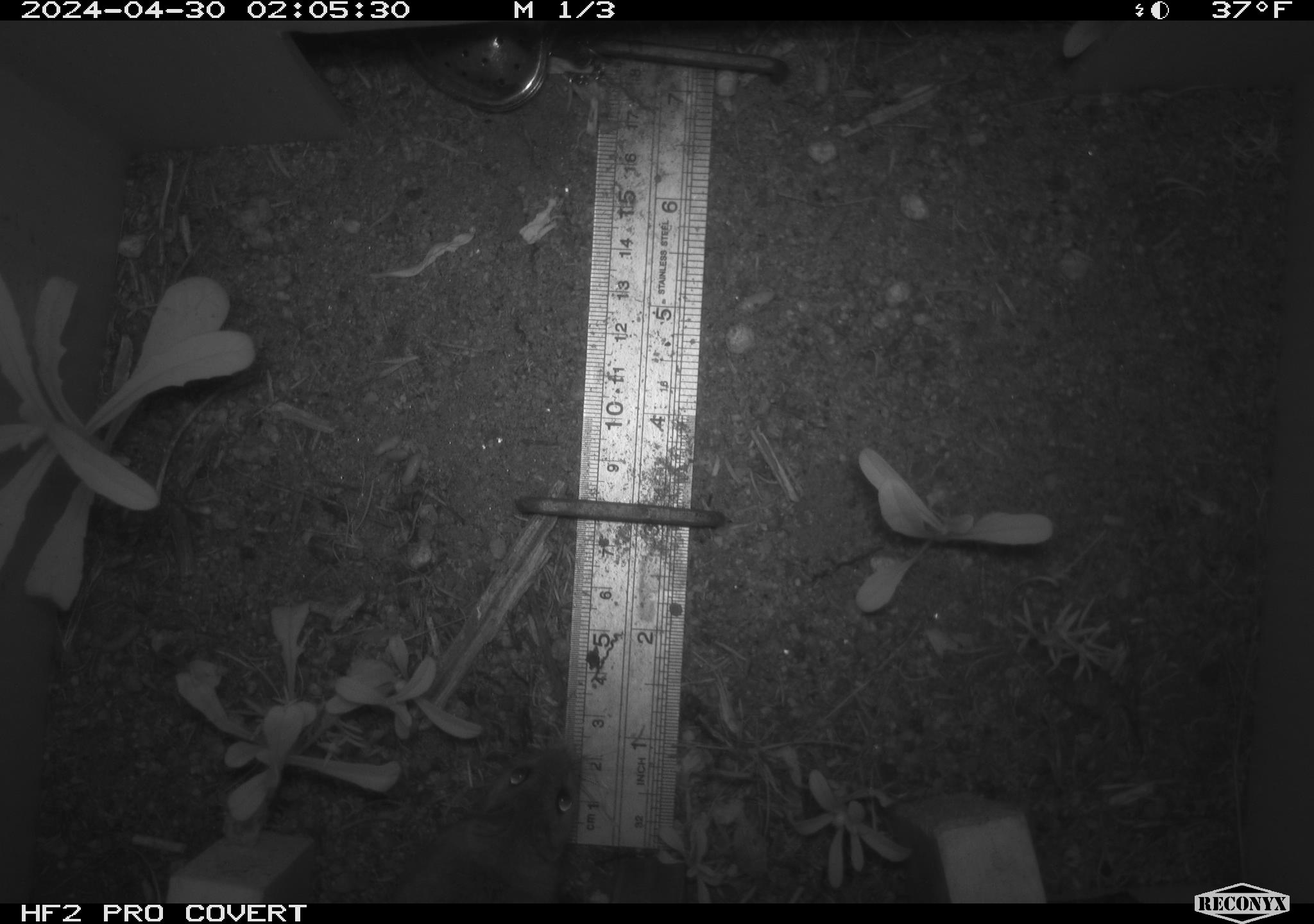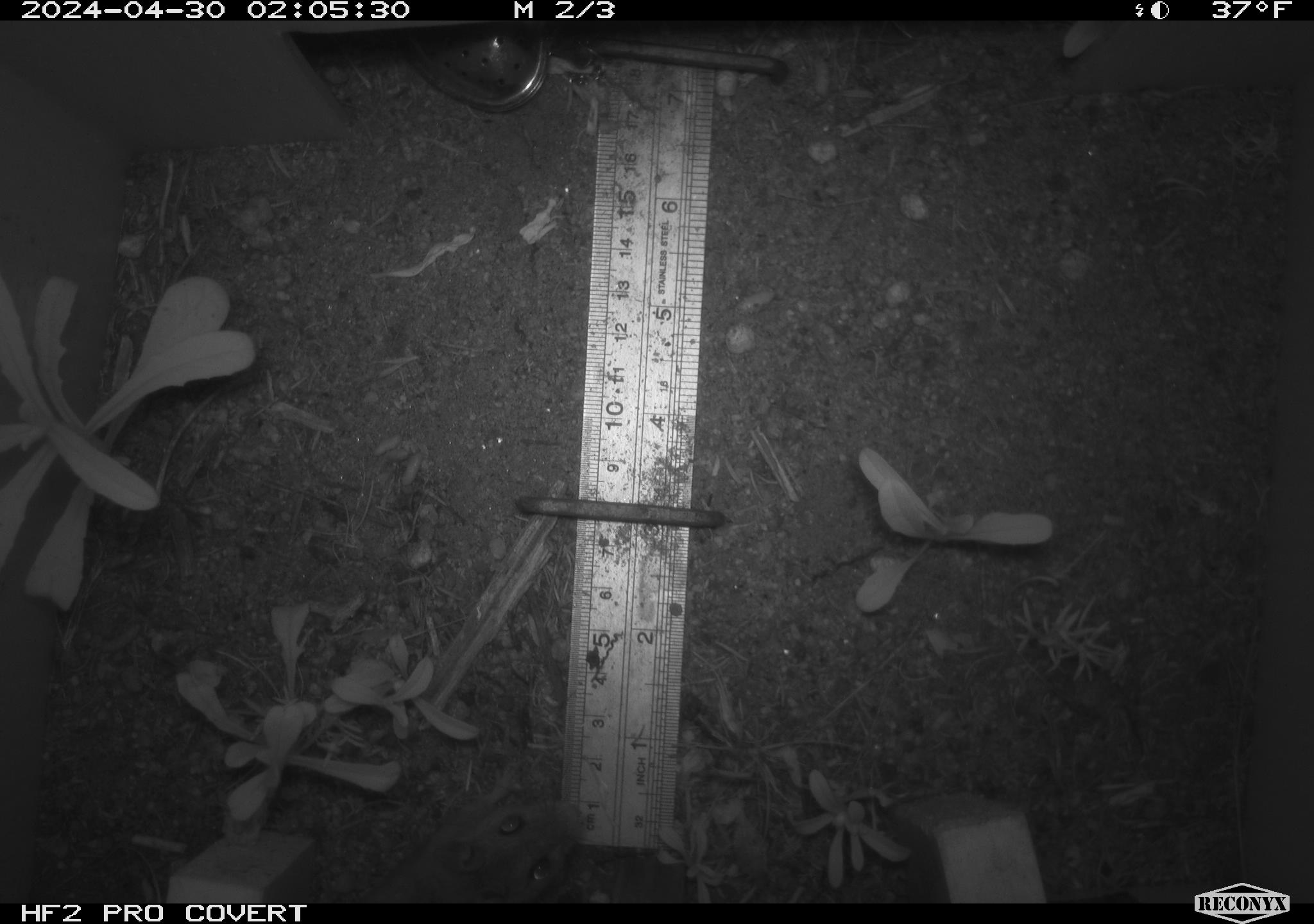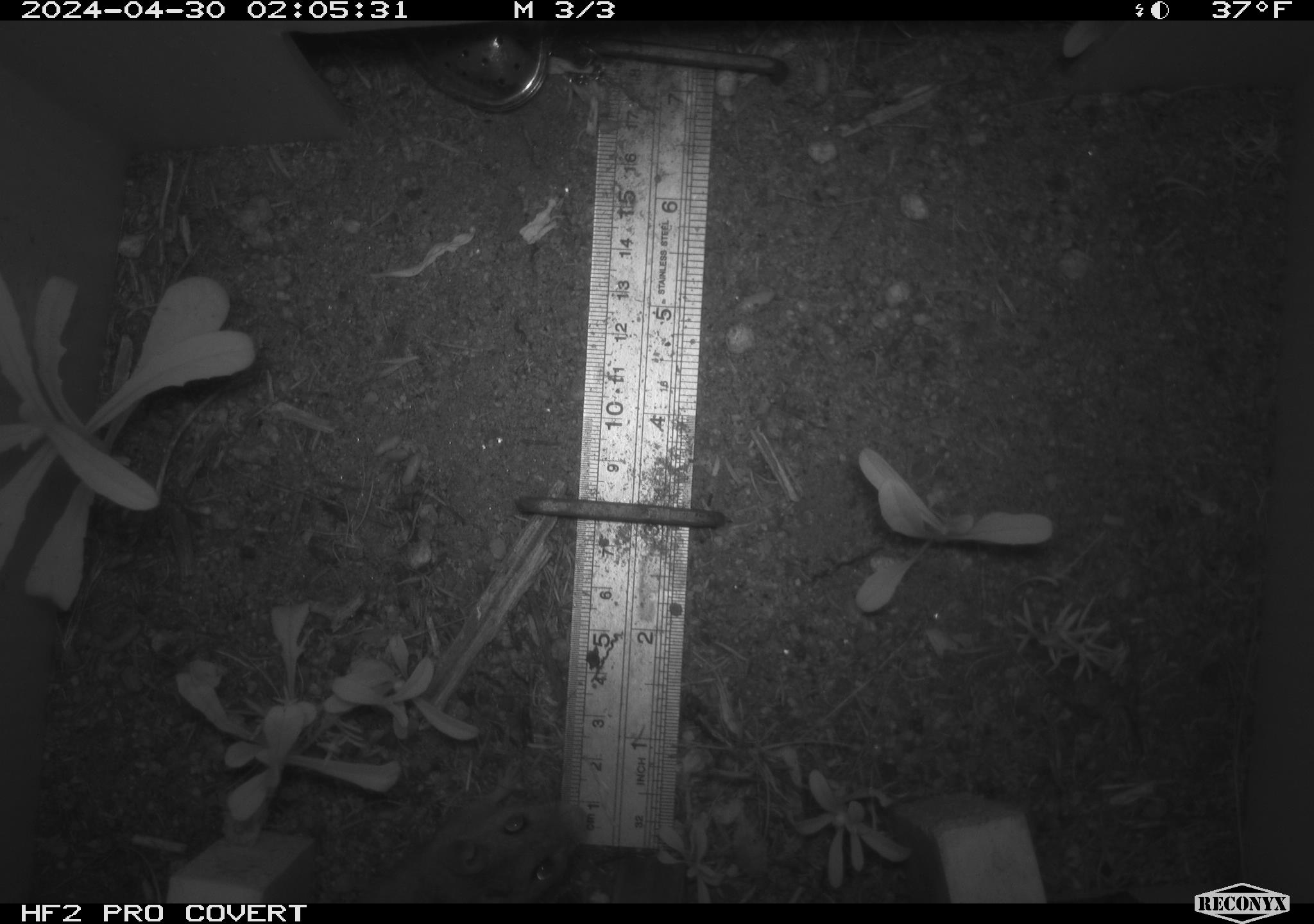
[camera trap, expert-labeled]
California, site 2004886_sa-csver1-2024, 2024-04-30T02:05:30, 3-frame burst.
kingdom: Animalia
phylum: Chordata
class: Mammalia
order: Rodentia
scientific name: Rodentia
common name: rodent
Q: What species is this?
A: Rodent (Rodentia).